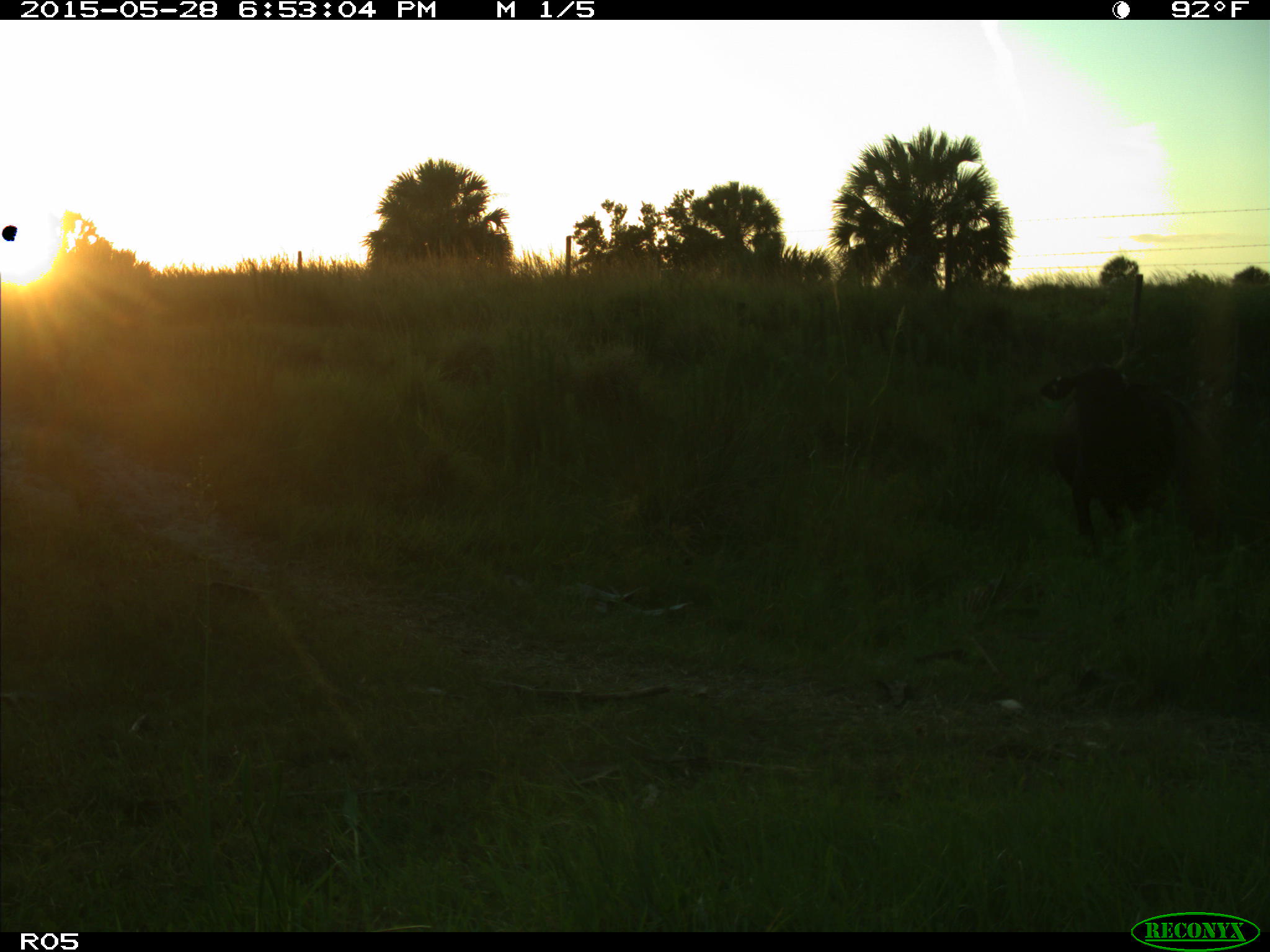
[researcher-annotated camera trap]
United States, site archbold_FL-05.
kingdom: Animalia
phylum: Chordata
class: Mammalia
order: Artiodactyla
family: Bovidae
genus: Bos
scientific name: Bos taurus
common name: domestic cow